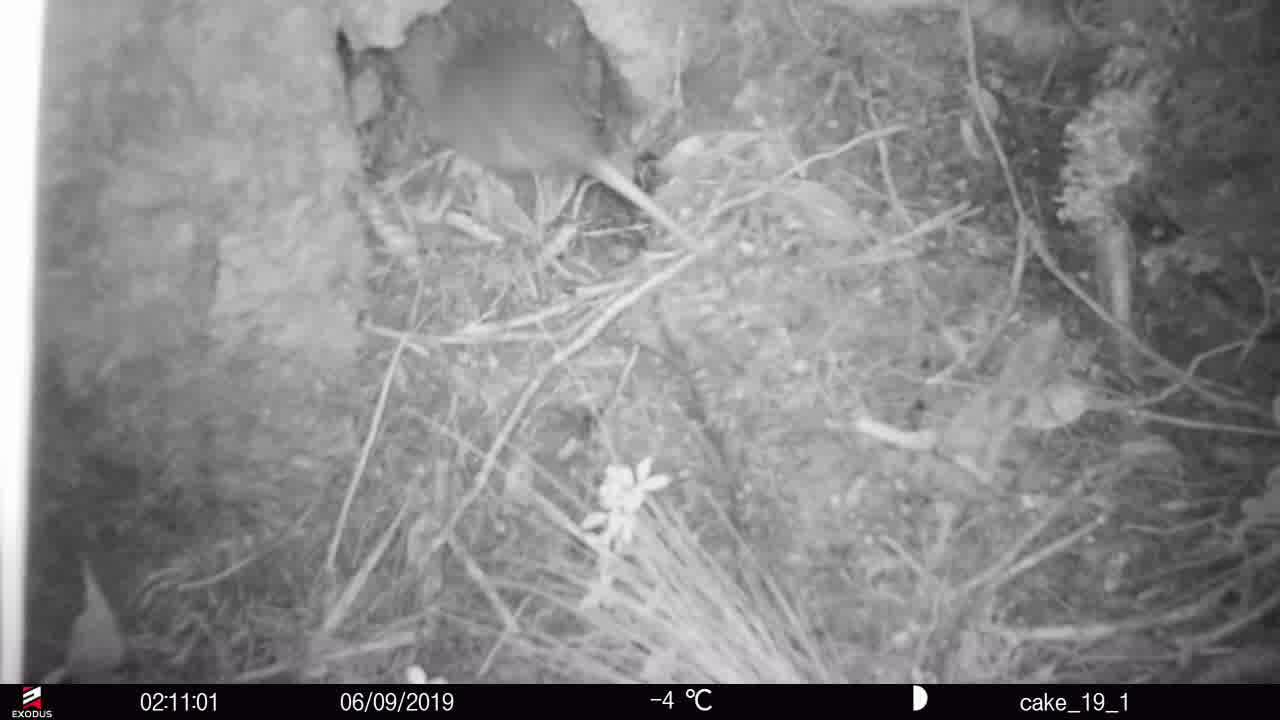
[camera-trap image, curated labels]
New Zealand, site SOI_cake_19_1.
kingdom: Animalia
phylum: Chordata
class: Aves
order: Apterygiformes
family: Apterygidae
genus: Apteryx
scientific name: Apteryx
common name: kiwi